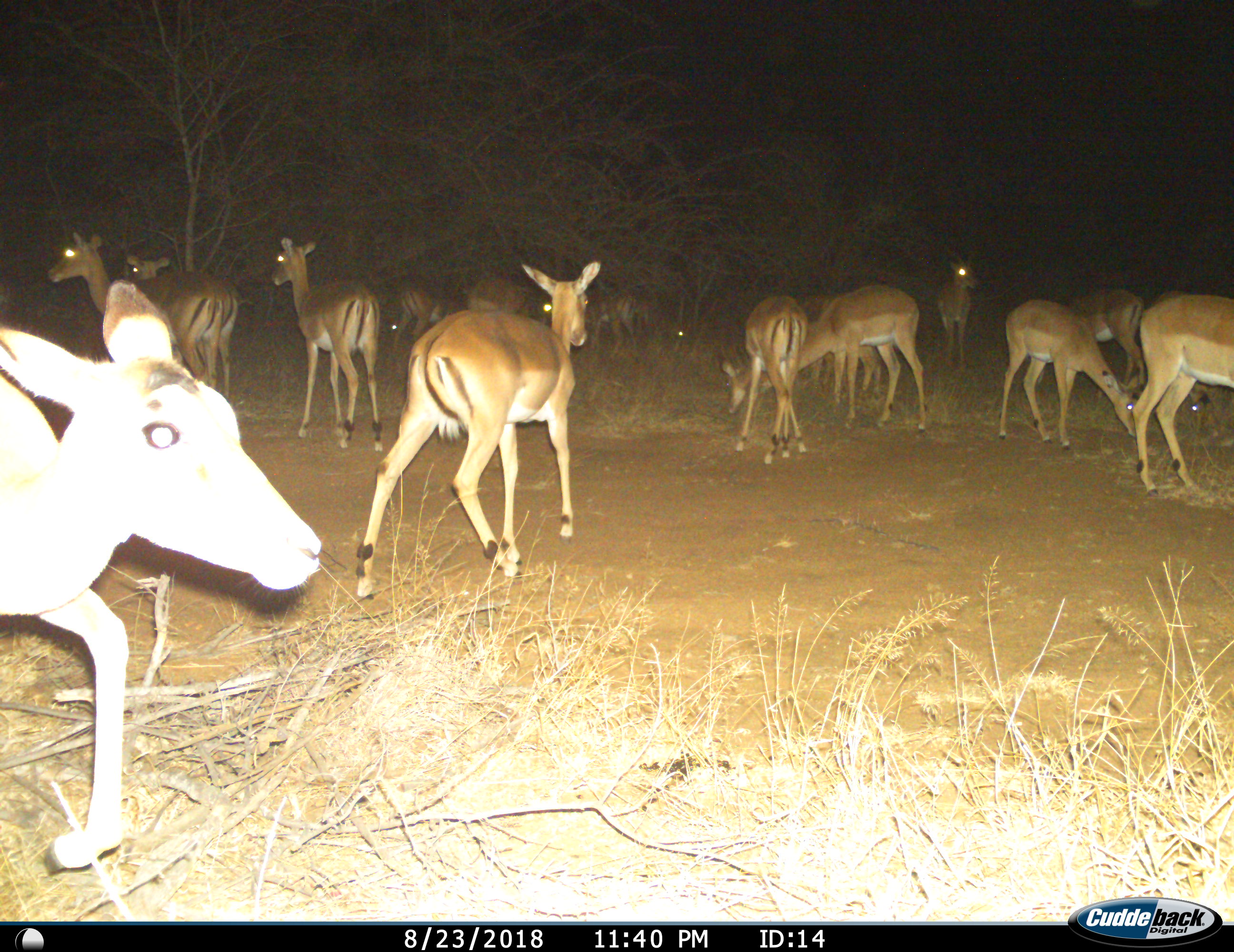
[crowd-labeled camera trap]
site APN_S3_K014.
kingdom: Animalia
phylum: Chordata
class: Mammalia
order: Artiodactyla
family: Bovidae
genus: Aepyceros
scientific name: Aepyceros melampus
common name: impala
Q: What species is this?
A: Impala (Aepyceros melampus).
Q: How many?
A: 11-50.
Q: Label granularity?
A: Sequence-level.